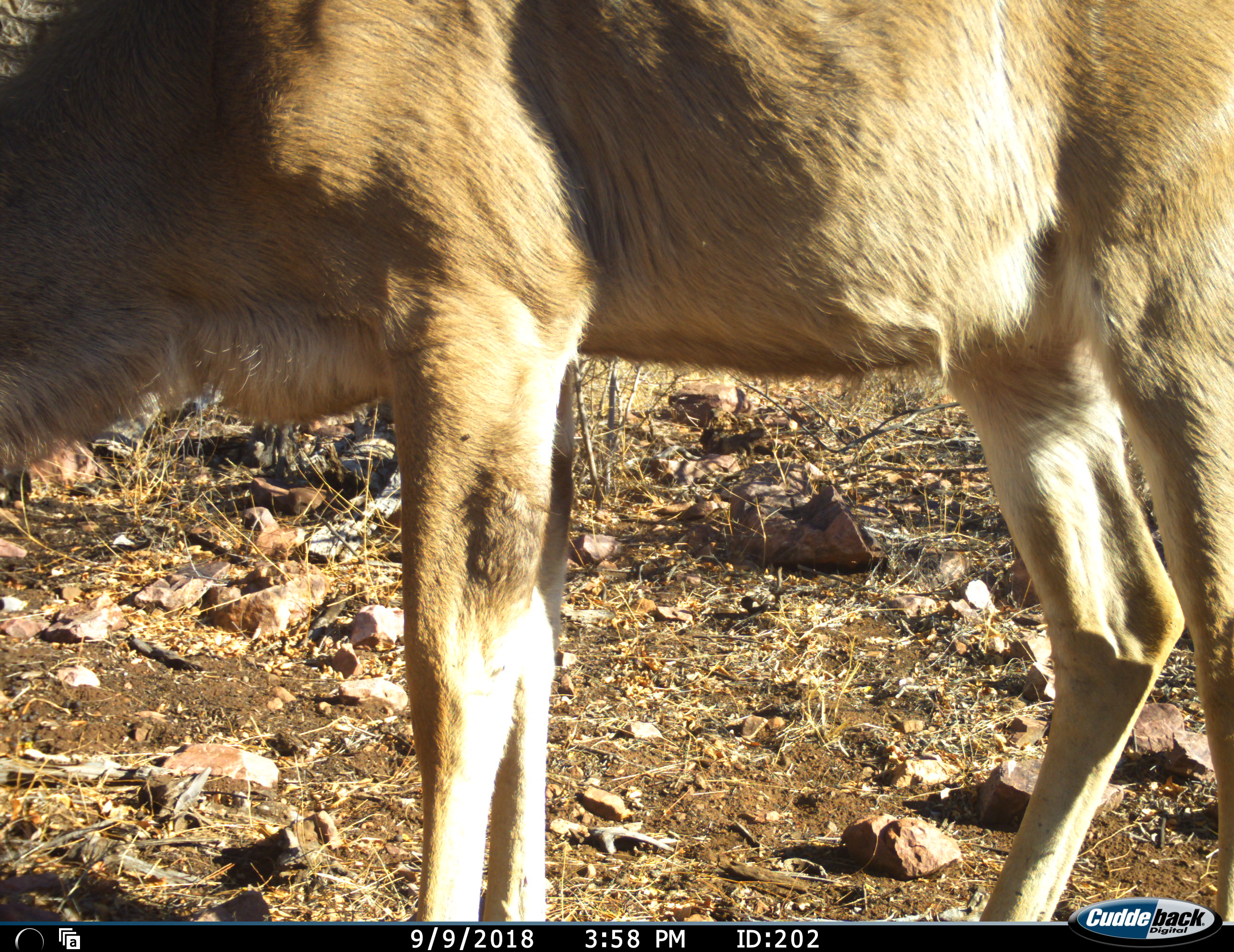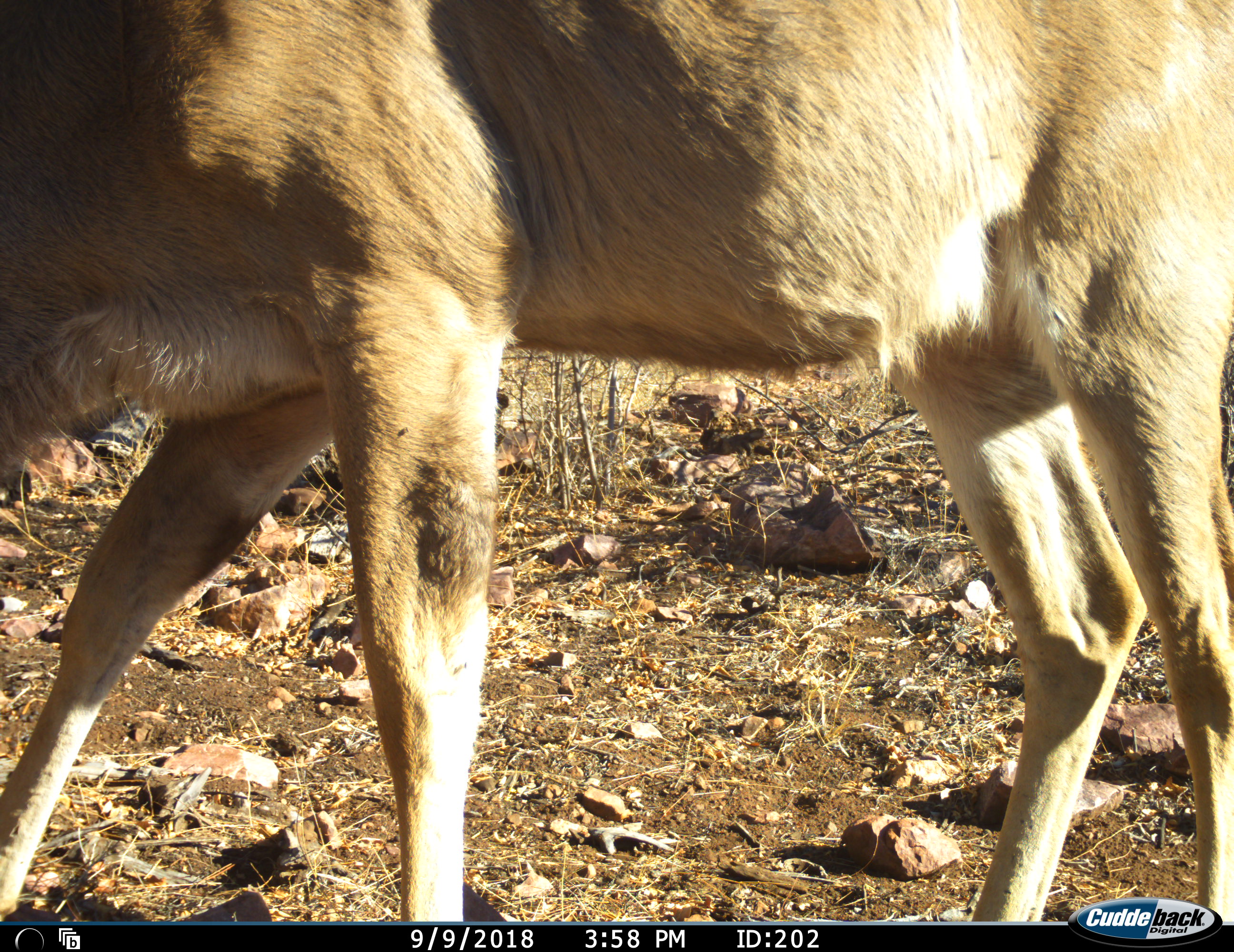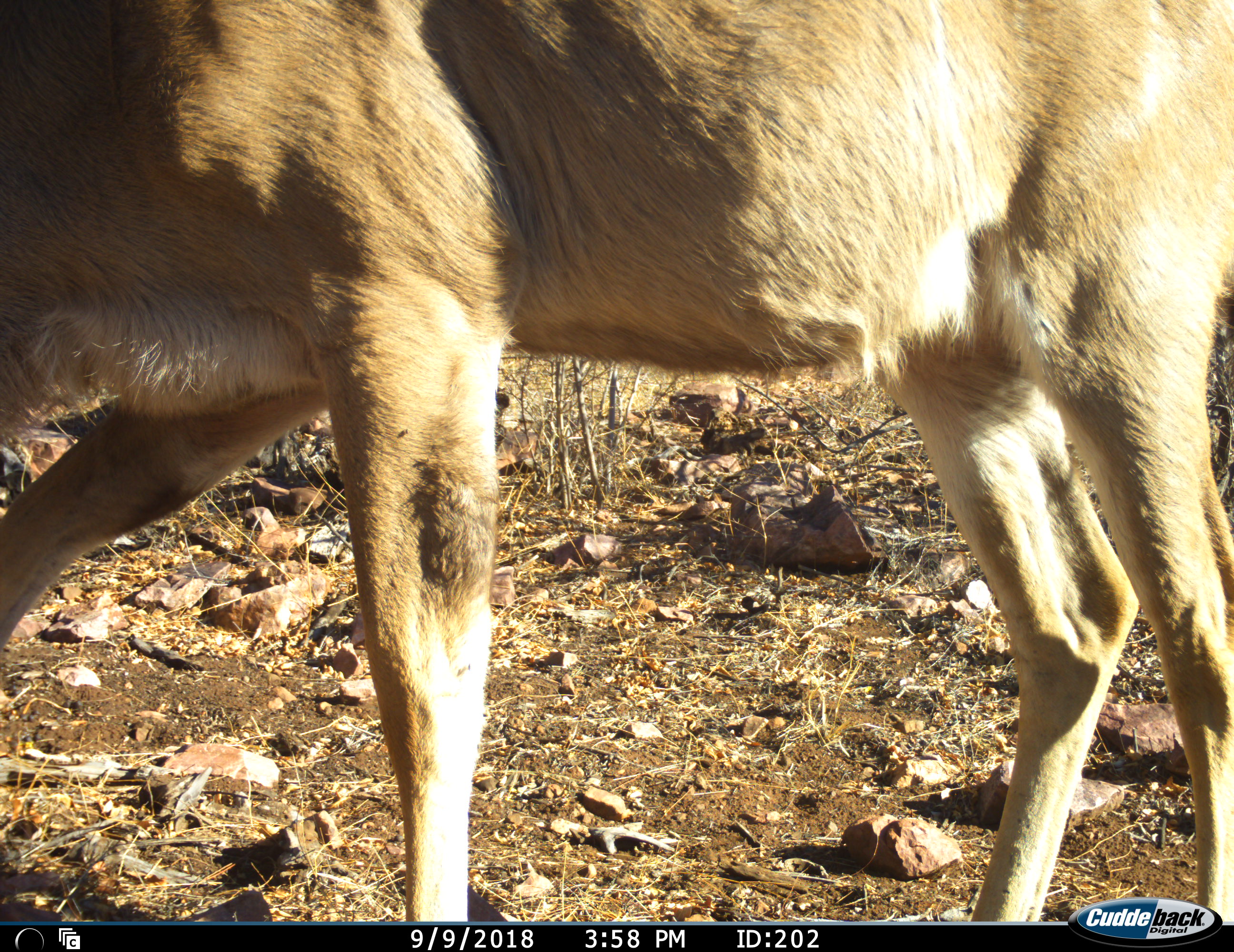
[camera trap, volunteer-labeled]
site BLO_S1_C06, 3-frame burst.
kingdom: Animalia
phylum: Chordata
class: Mammalia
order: Artiodactyla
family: Bovidae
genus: Redunca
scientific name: Redunca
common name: reedbuck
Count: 1.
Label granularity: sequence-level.